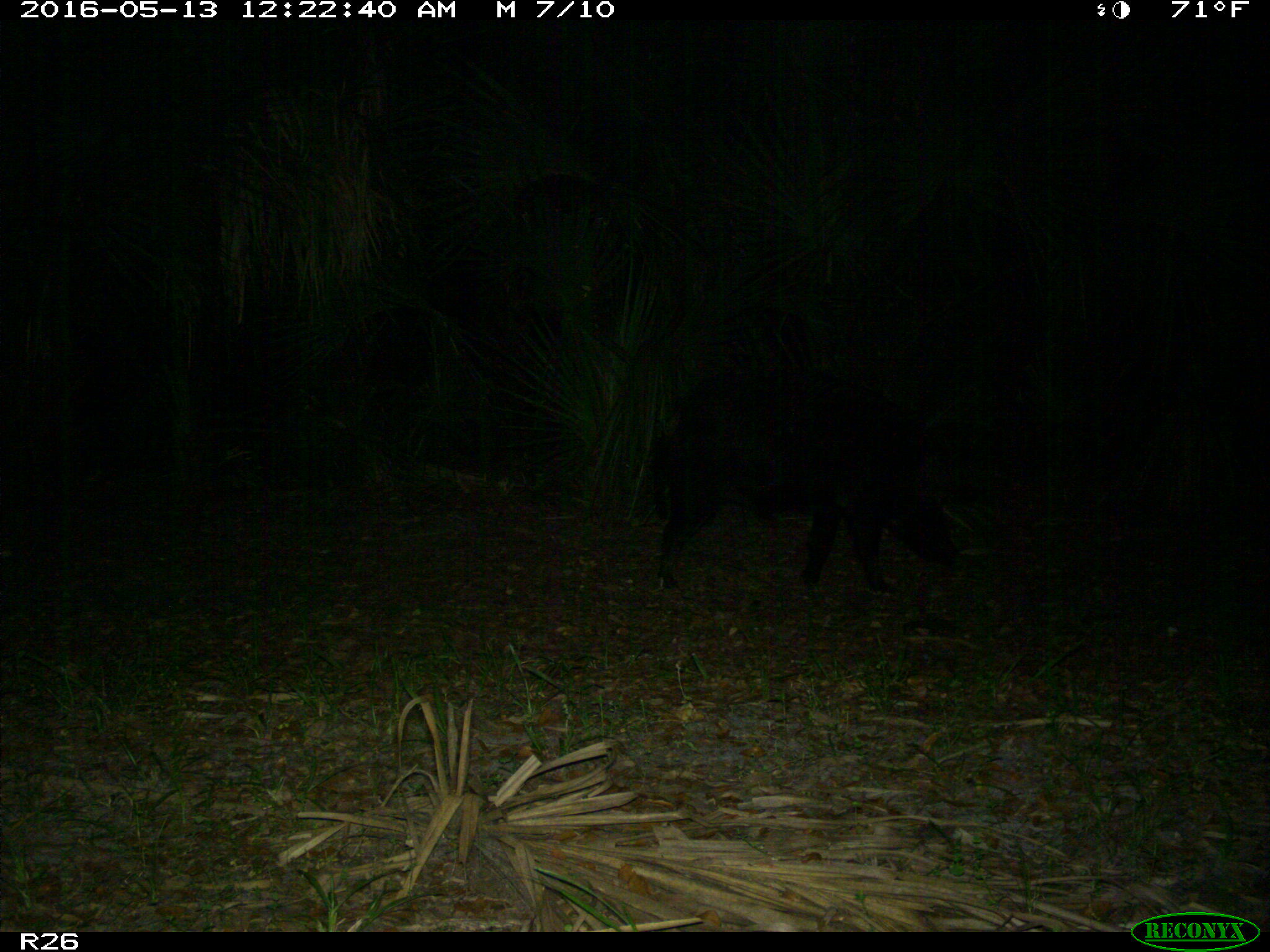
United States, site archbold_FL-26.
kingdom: Animalia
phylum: Chordata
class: Mammalia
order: Artiodactyla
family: Suidae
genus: Sus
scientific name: Sus scrofa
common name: wild boar